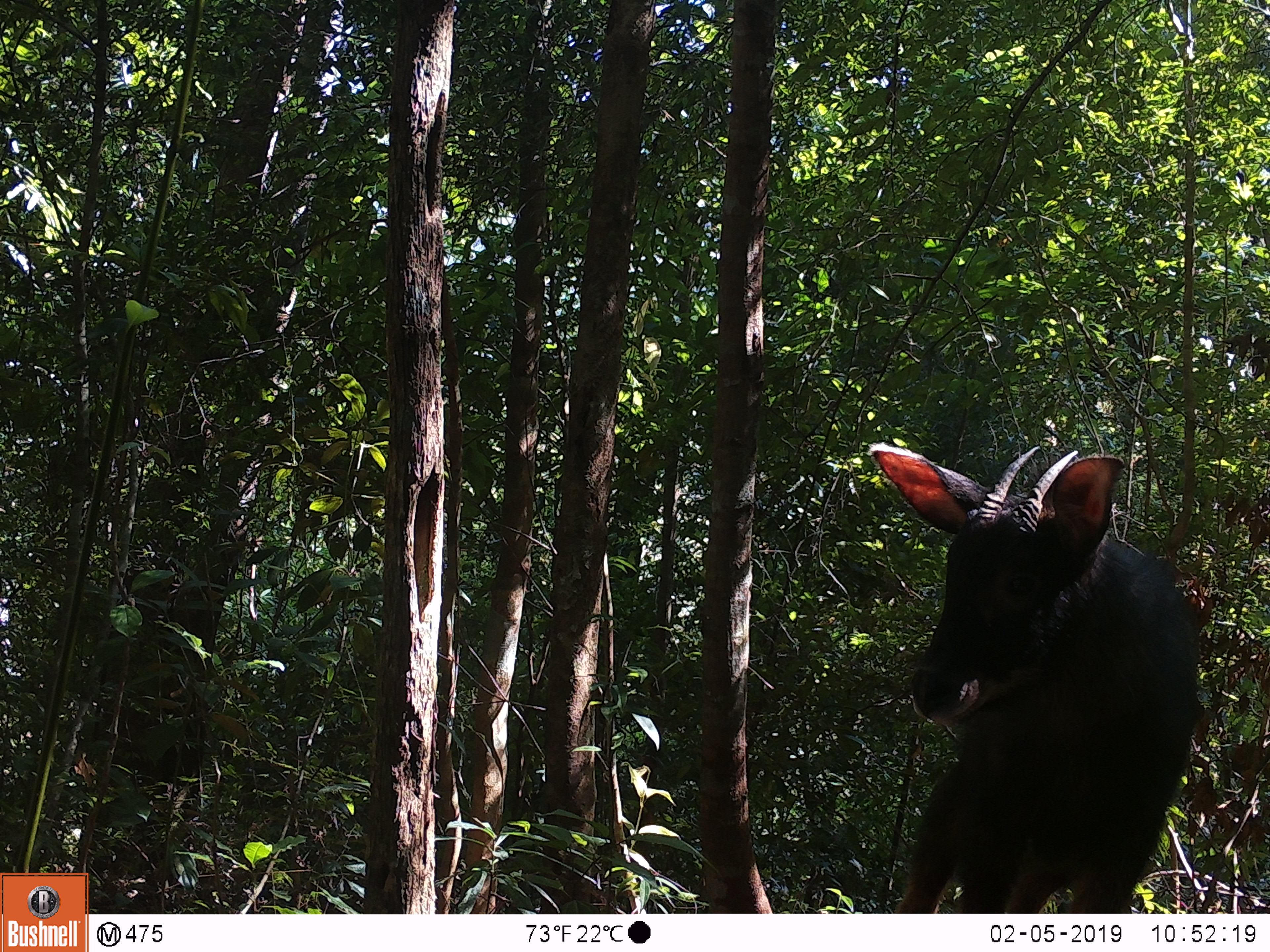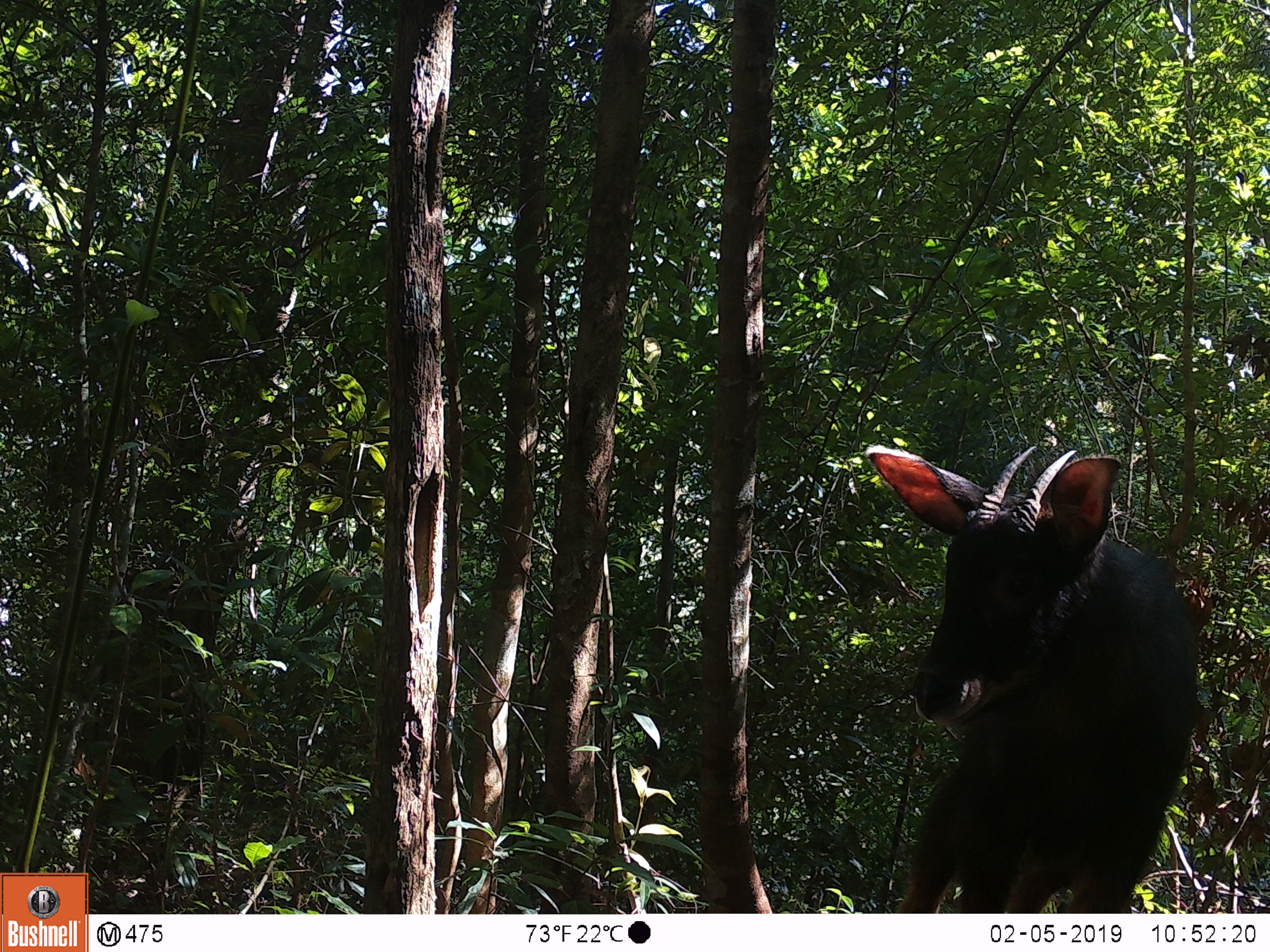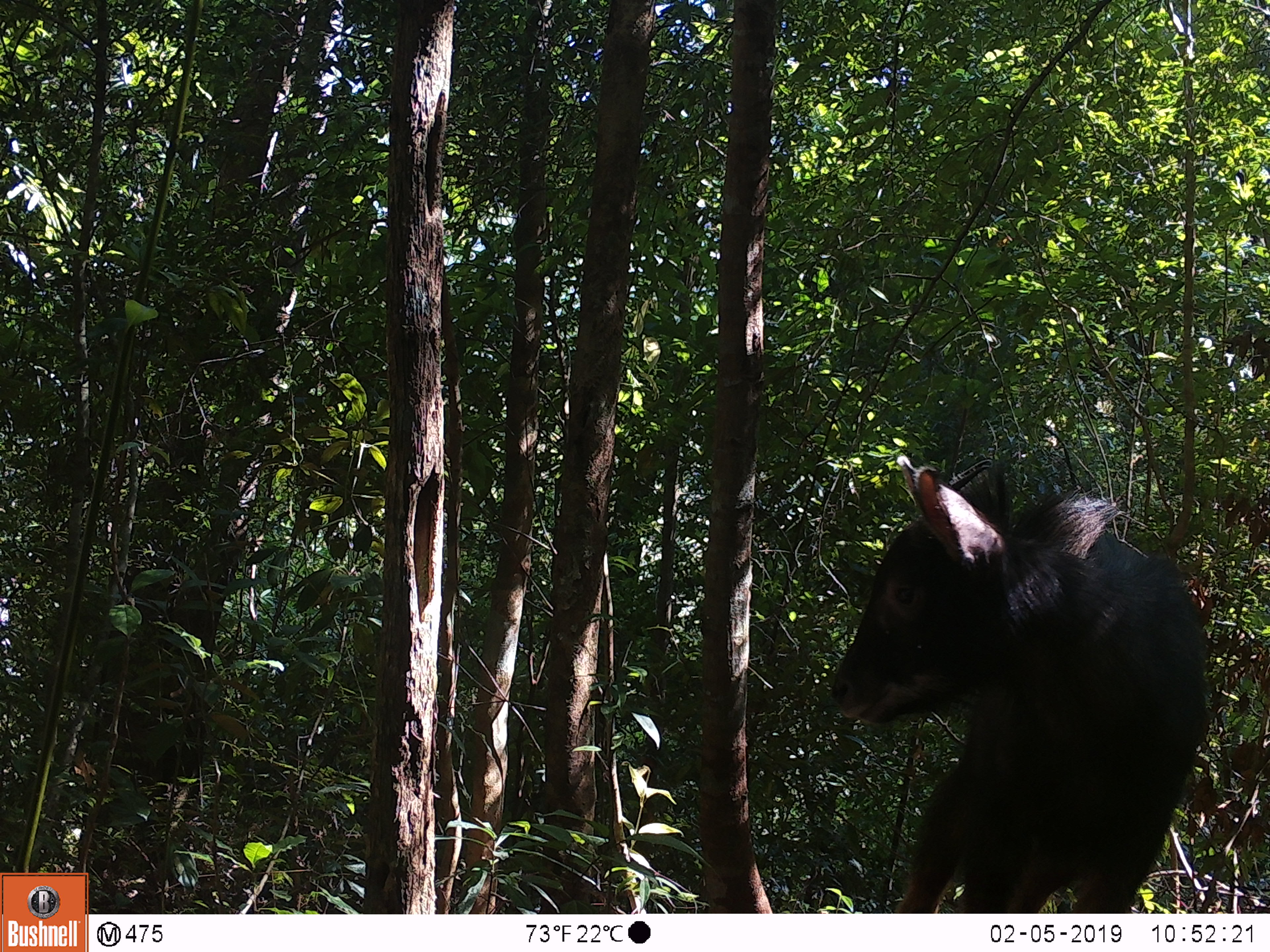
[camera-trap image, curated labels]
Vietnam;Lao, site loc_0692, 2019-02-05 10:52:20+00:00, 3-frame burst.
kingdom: Animalia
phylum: Chordata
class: Mammalia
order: Artiodactyla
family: Bovidae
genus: Capricornis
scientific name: Capricornis sumatraensis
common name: chinese serow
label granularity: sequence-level